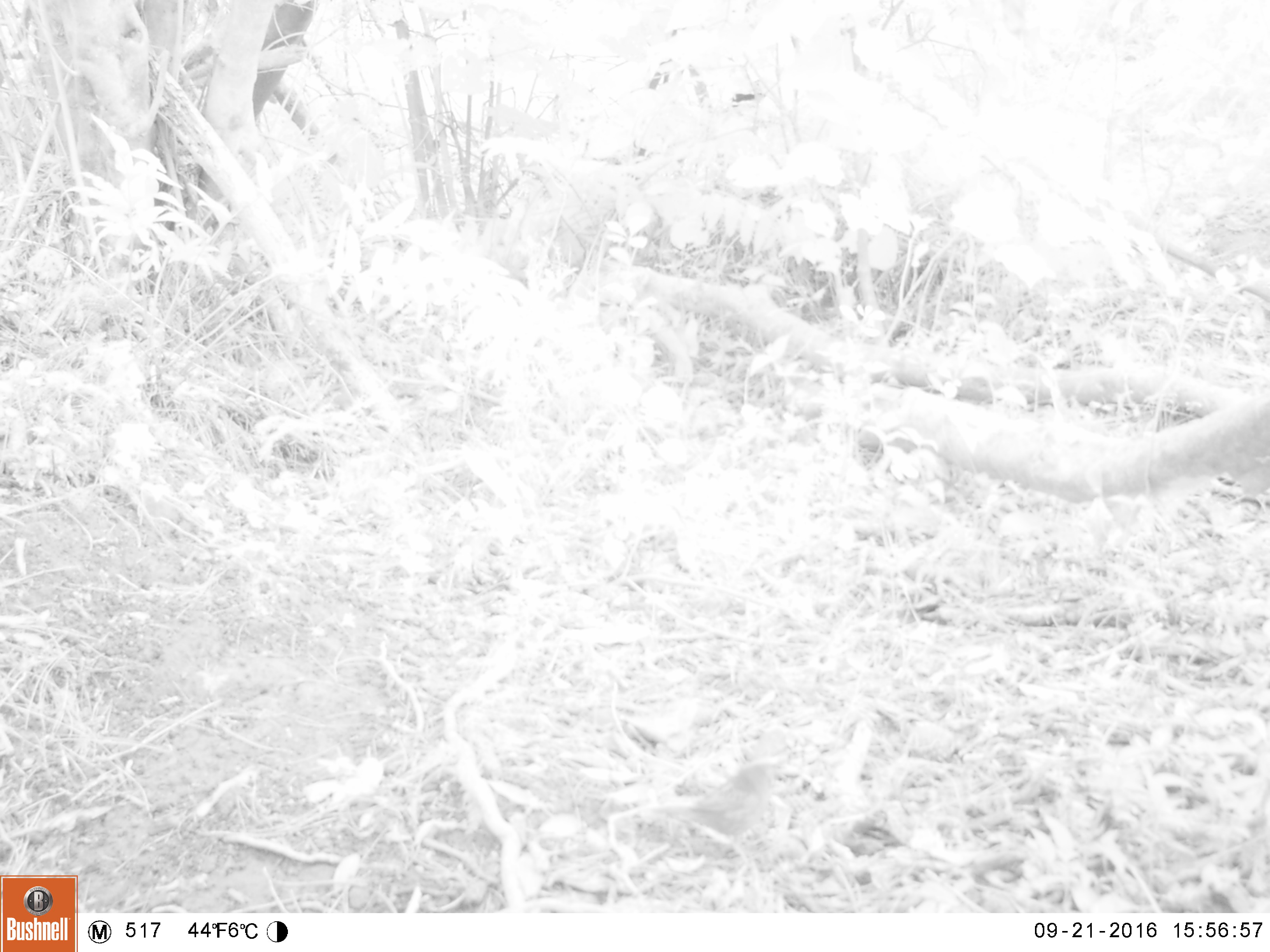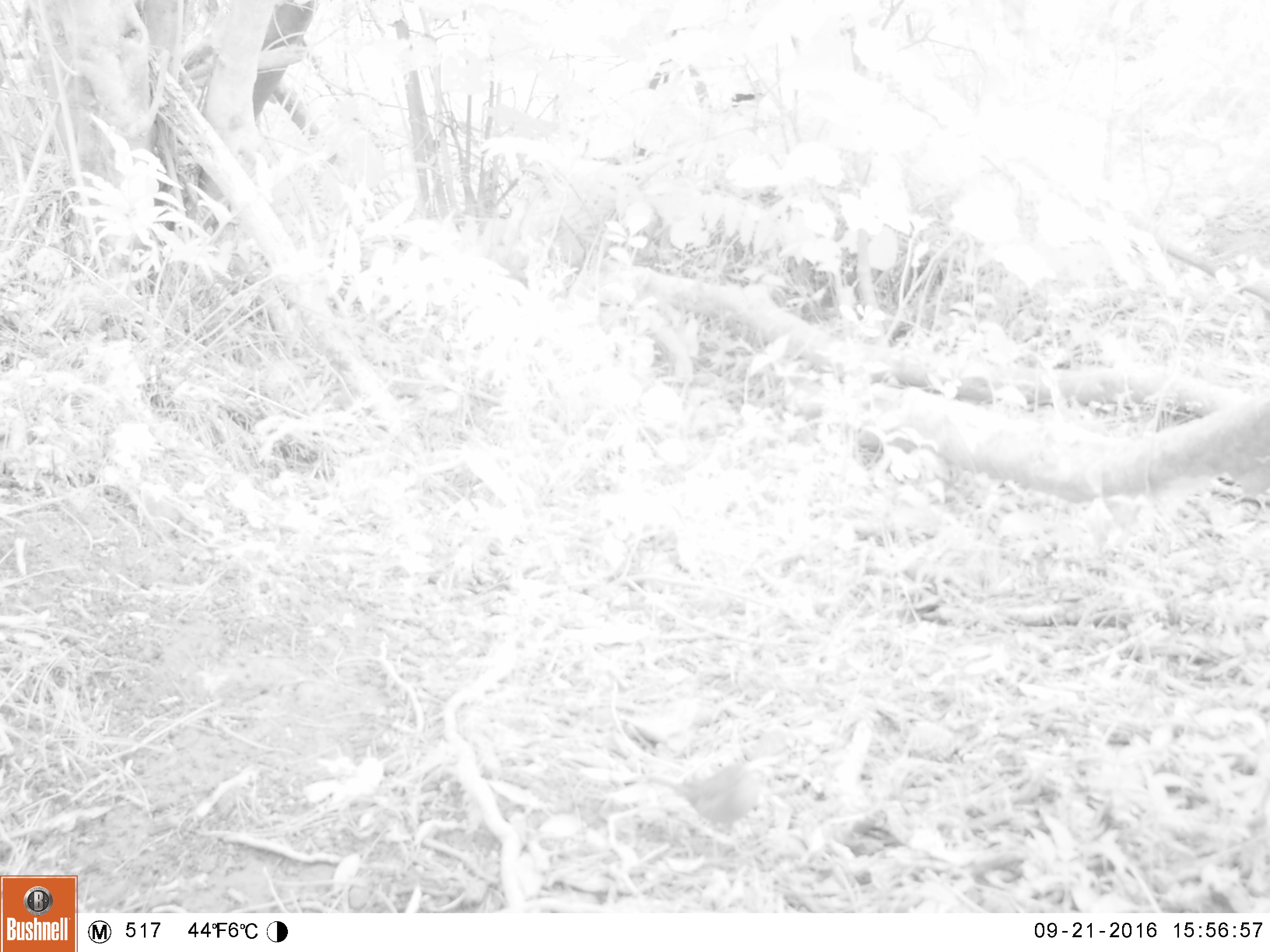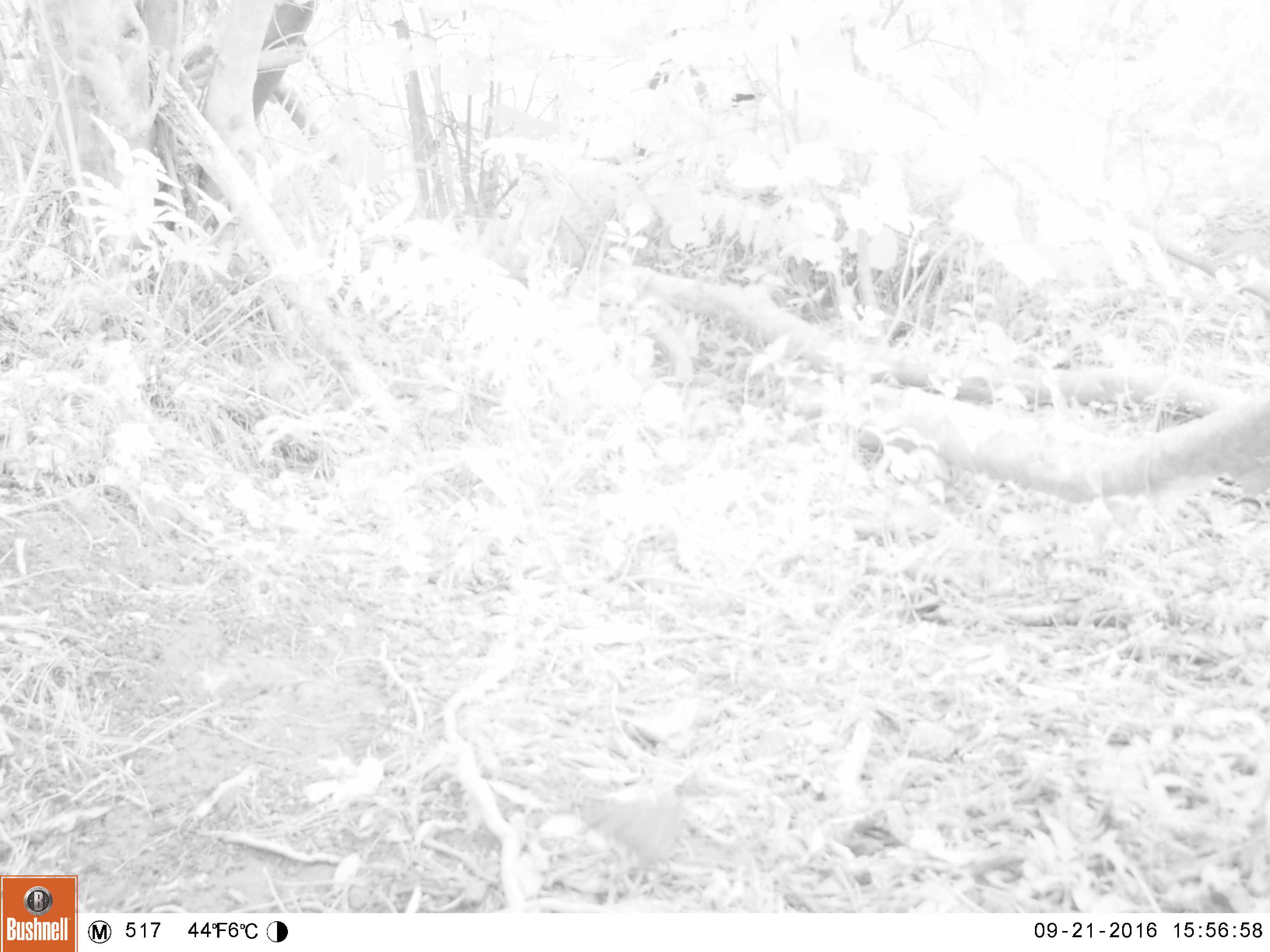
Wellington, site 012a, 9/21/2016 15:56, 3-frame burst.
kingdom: Animalia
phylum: Chordata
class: Aves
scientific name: Aves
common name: bird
Bird (Aves).